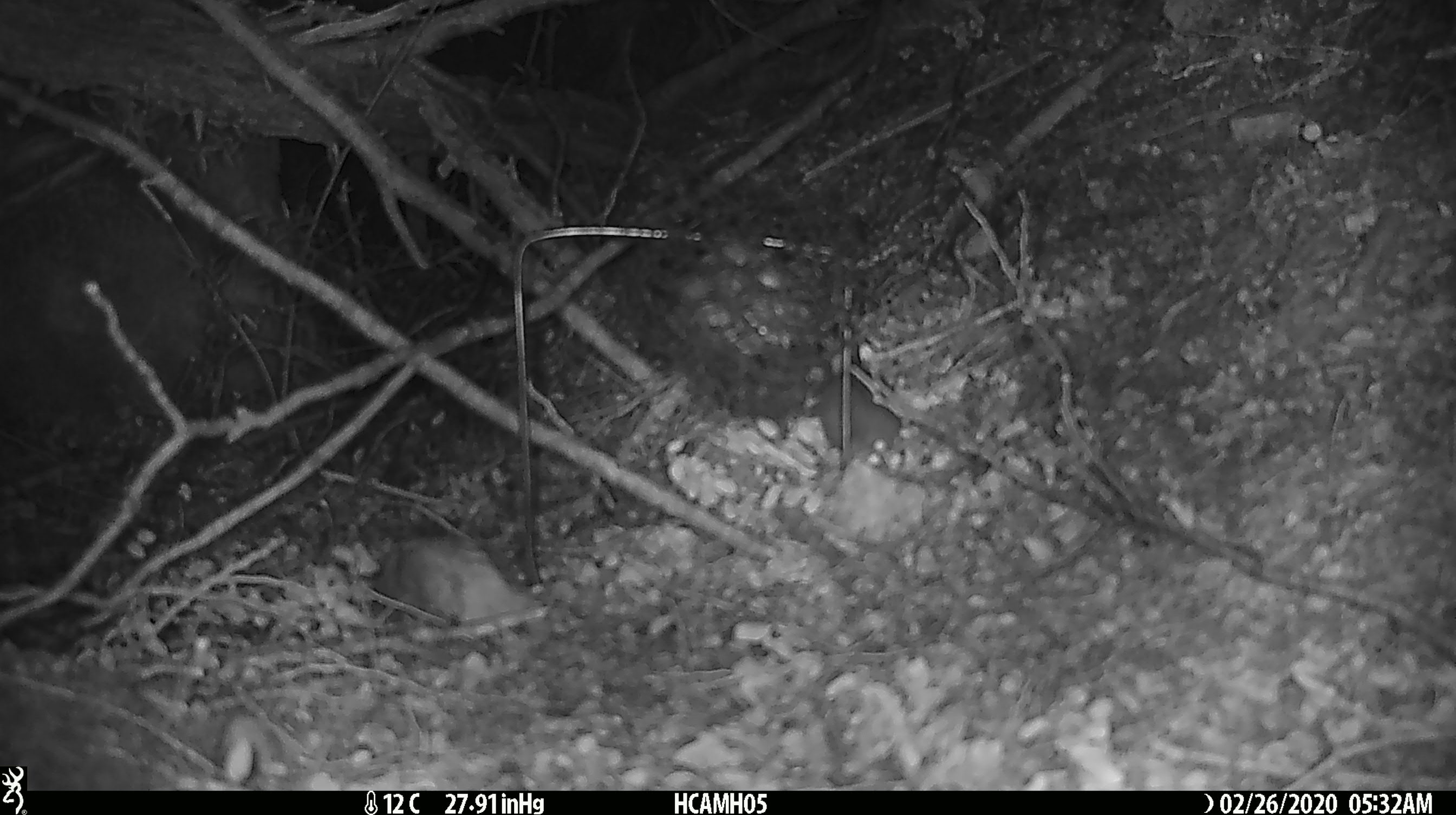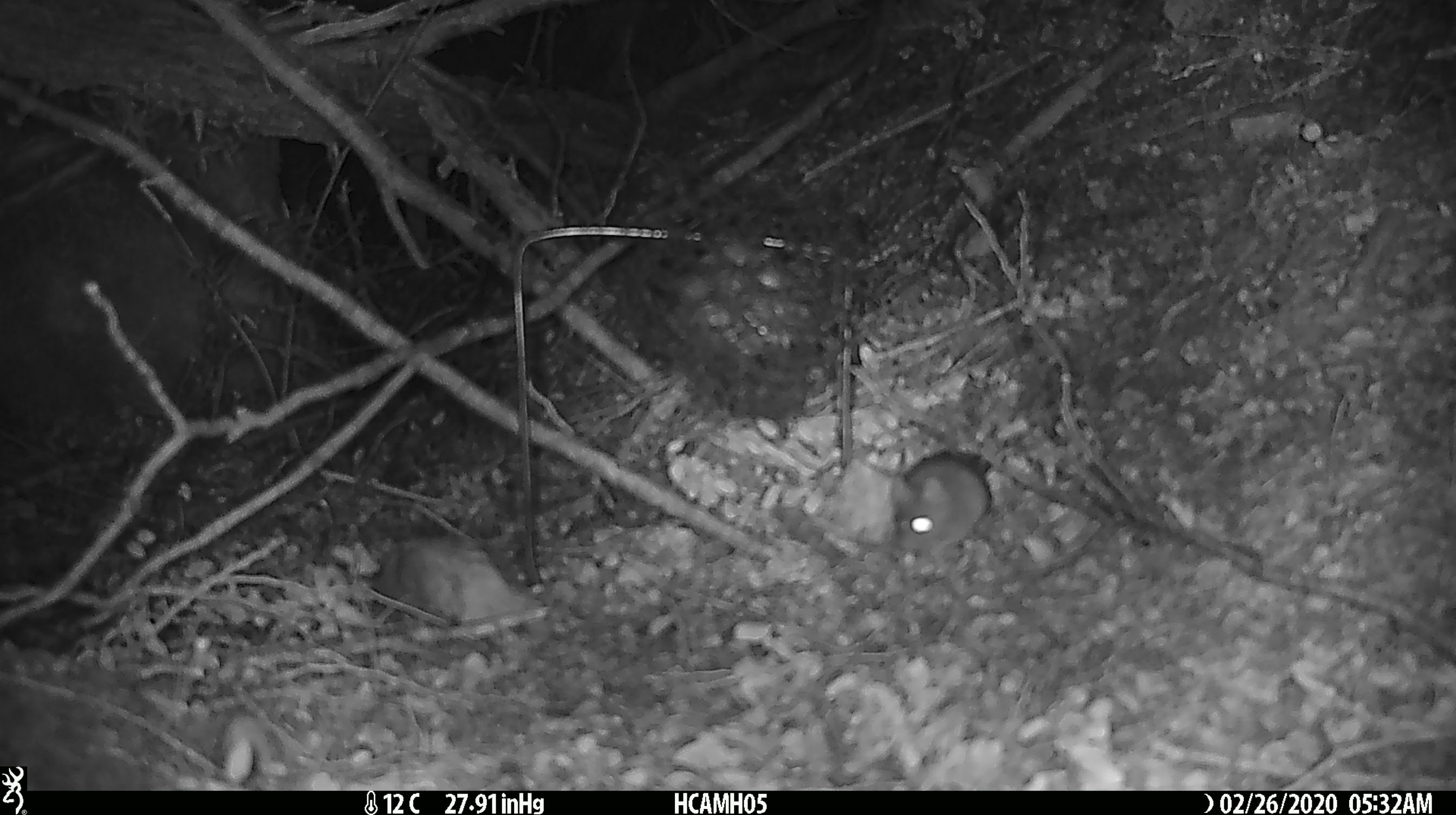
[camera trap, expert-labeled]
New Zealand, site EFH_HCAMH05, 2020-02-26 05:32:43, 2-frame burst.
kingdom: Animalia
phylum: Chordata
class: Mammalia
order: Rodentia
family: Muridae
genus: Mus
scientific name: Mus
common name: mouse